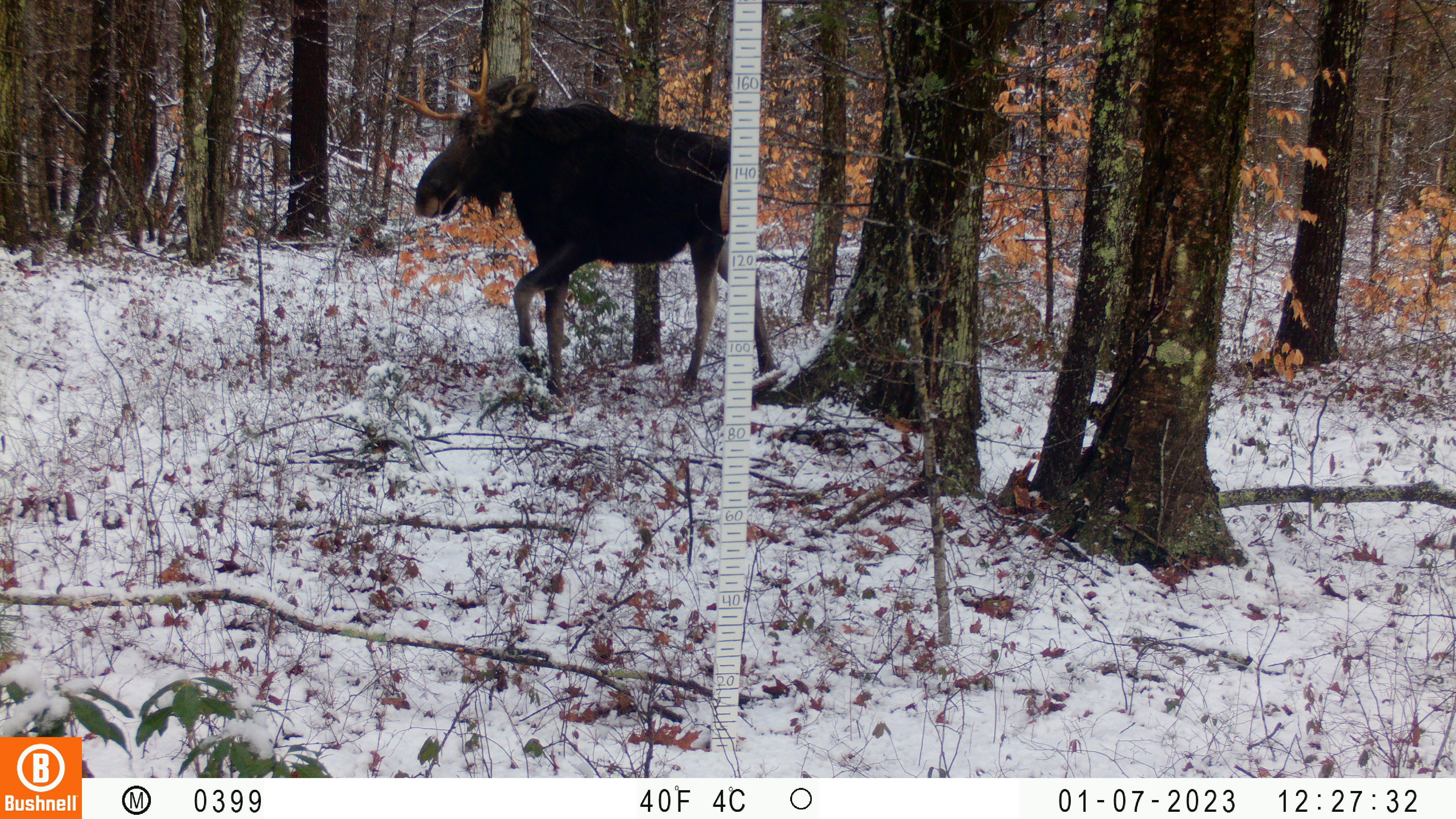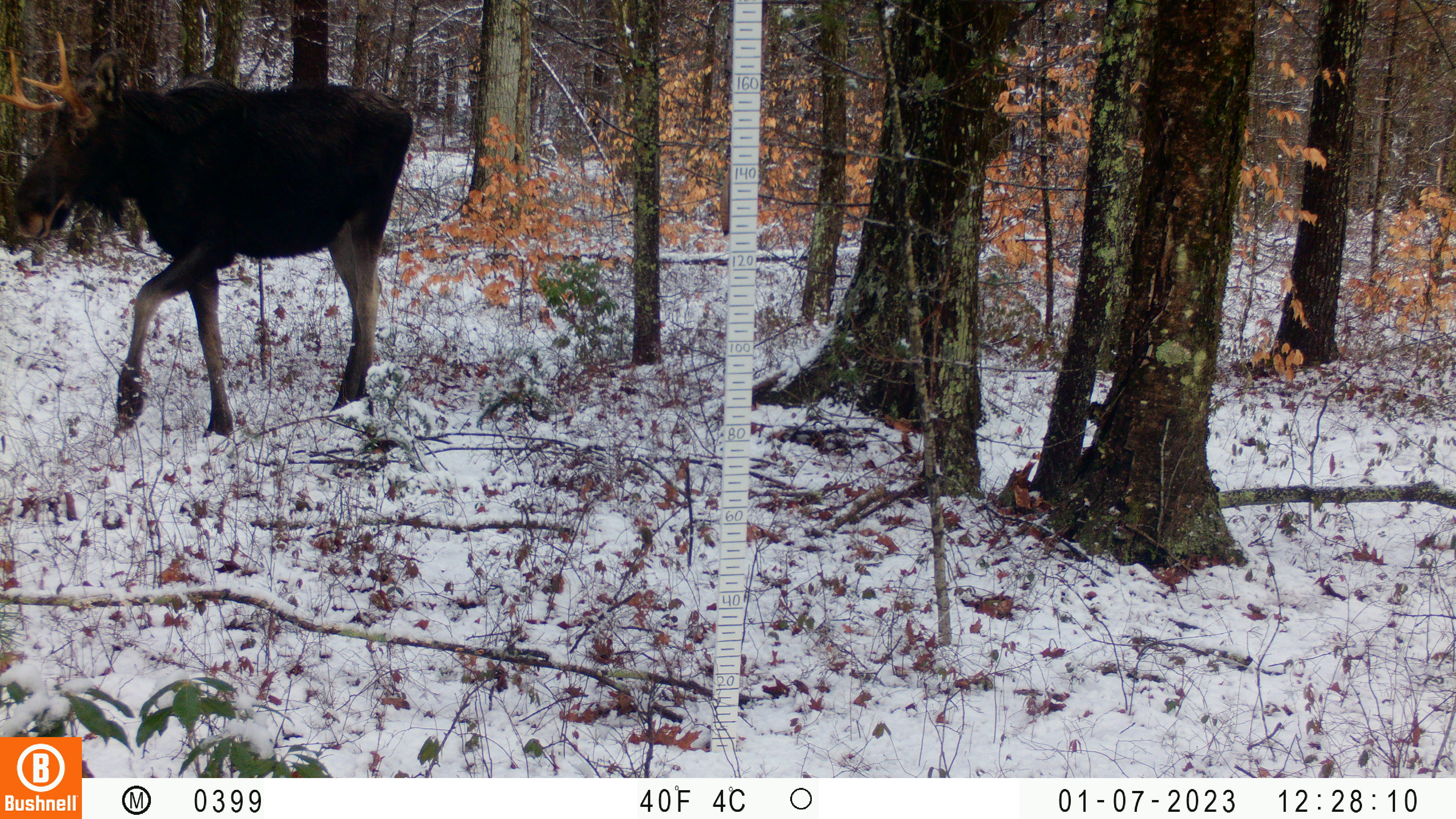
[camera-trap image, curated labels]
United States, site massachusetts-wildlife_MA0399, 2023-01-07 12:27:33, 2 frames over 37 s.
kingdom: Animalia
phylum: Chordata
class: Mammalia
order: Artiodactyla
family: Cervidae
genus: Alces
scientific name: Alces alces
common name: moose